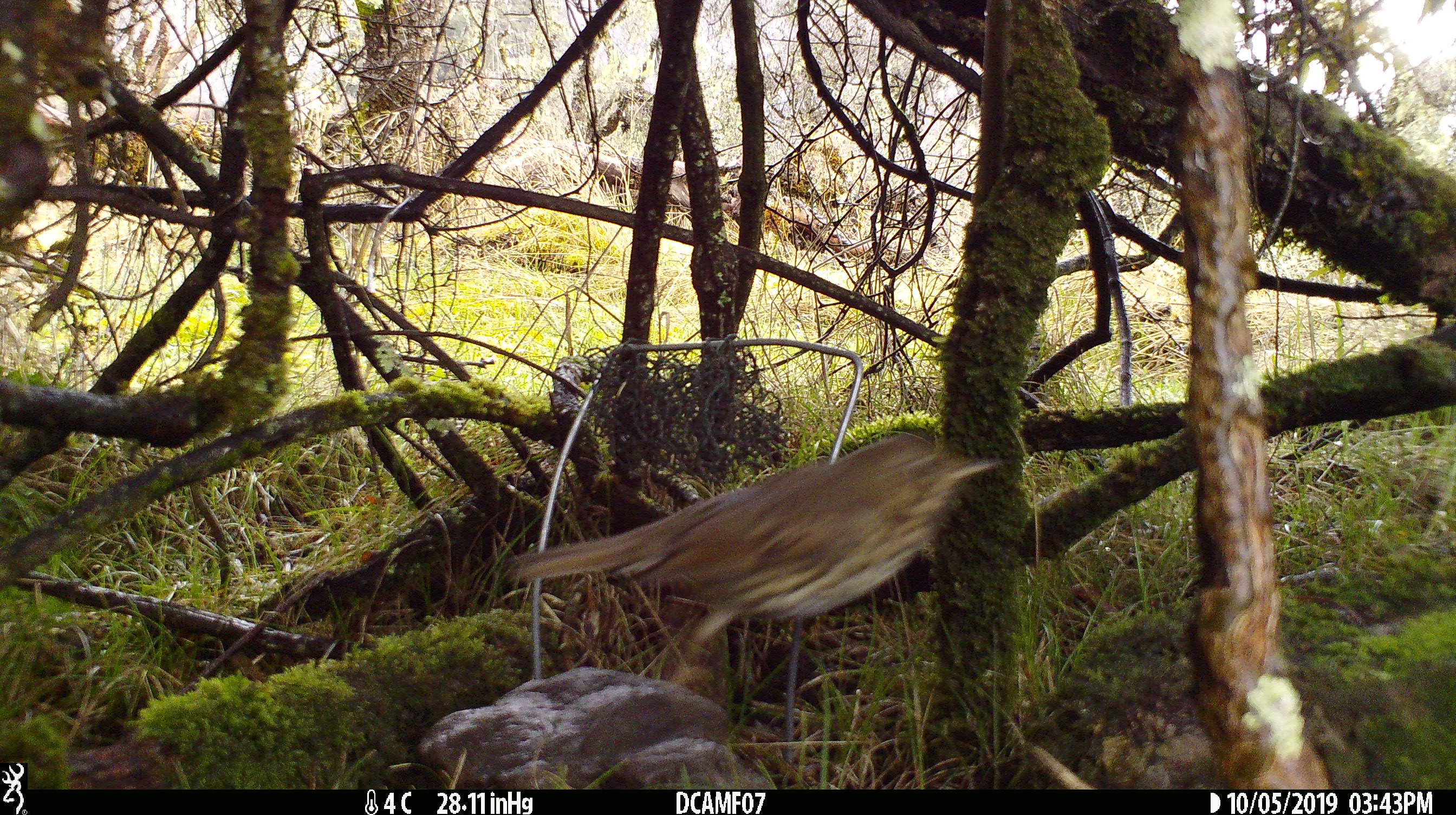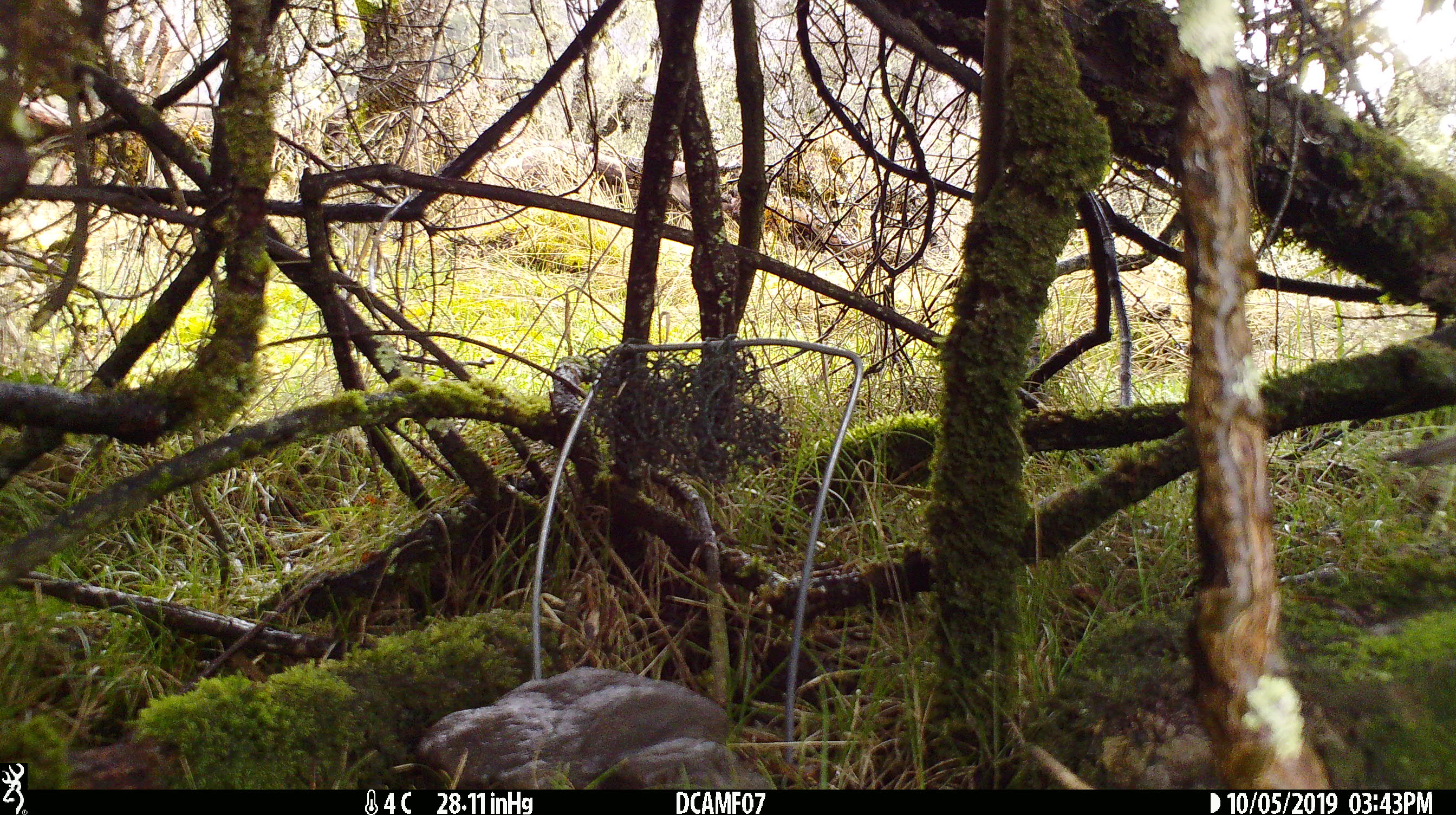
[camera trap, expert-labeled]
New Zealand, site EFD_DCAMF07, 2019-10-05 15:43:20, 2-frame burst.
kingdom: Animalia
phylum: Chordata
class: Aves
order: Passeriformes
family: Turdidae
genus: Turdus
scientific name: Turdus philomelos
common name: song thrush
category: thrush